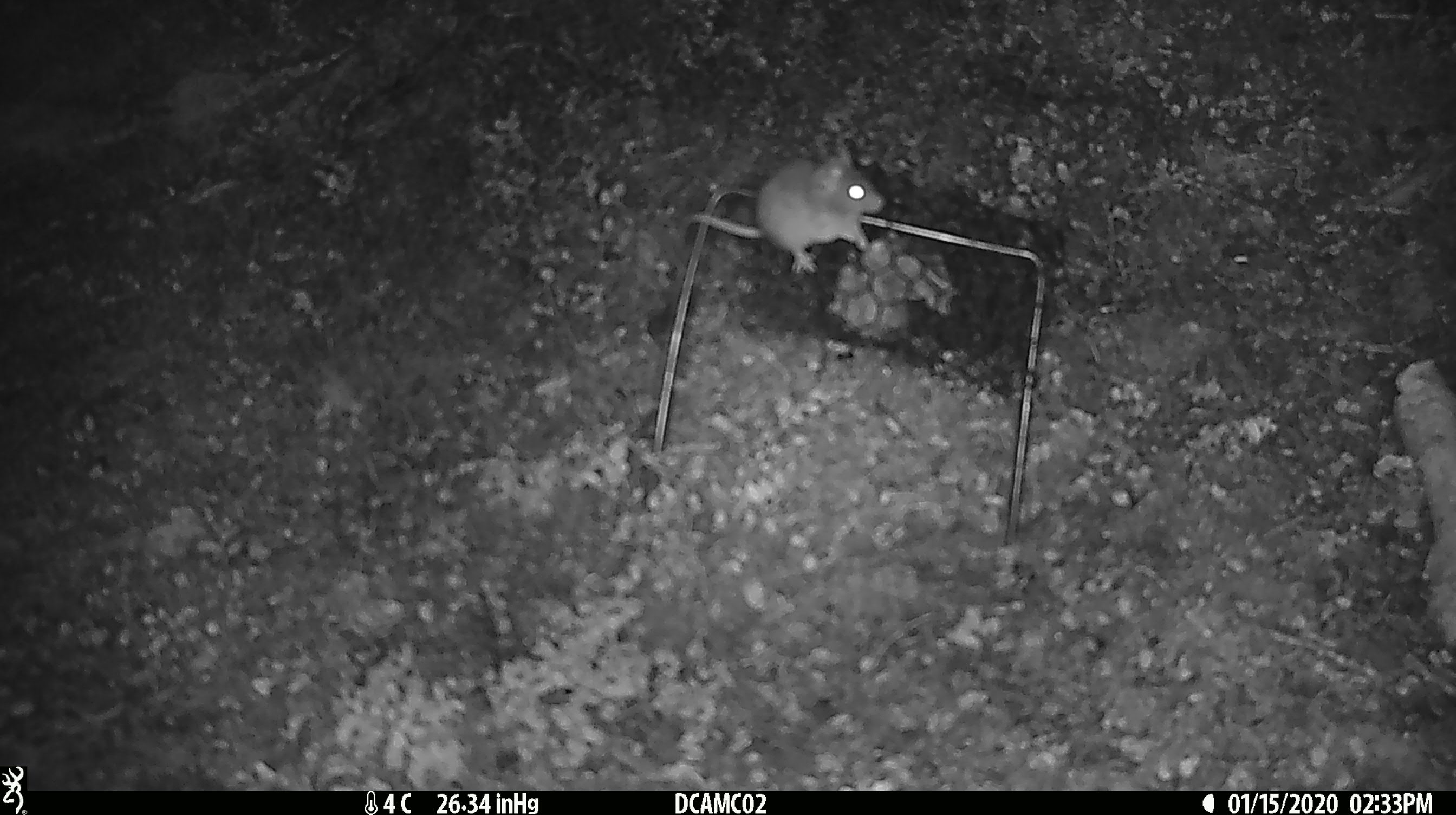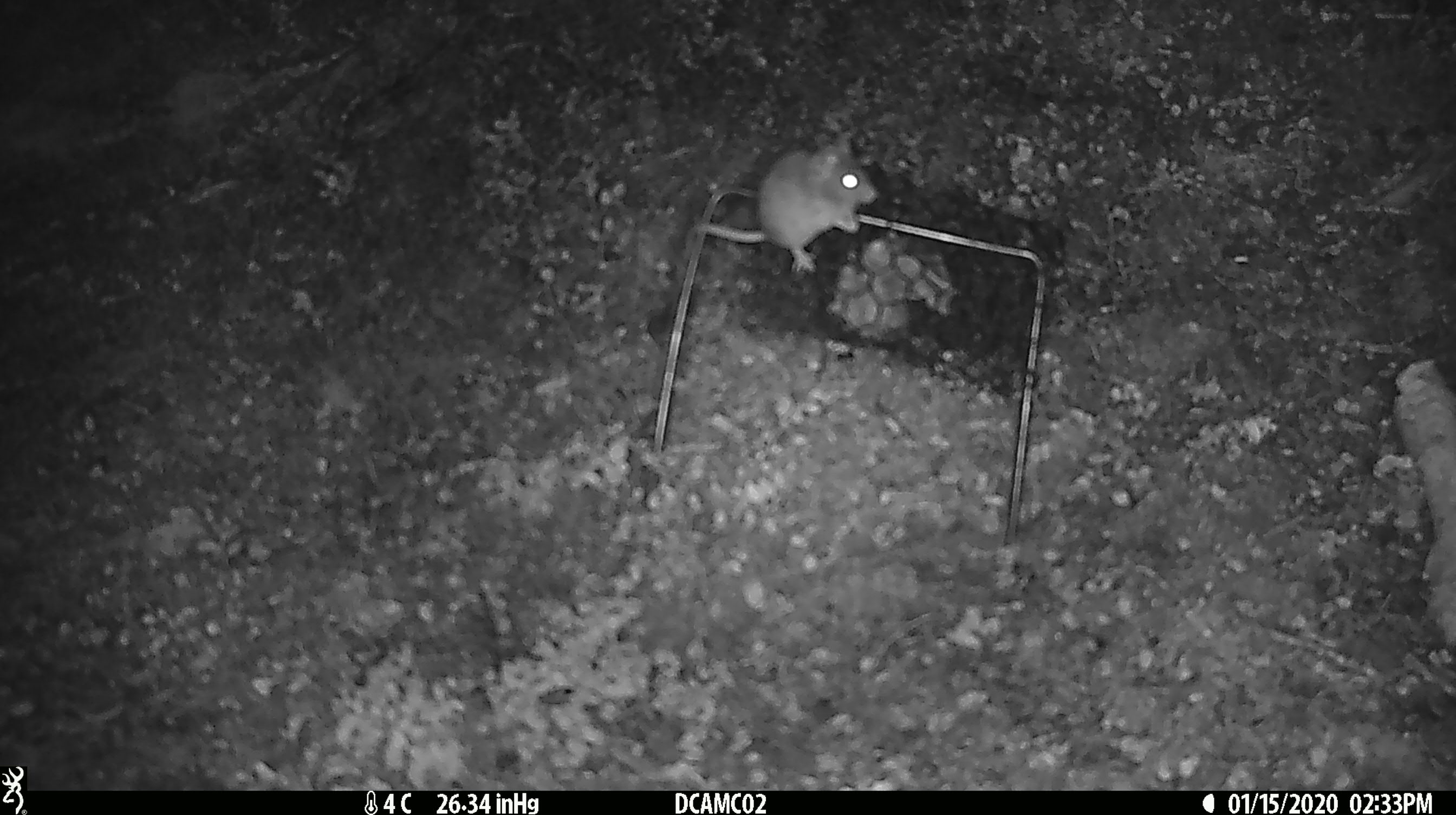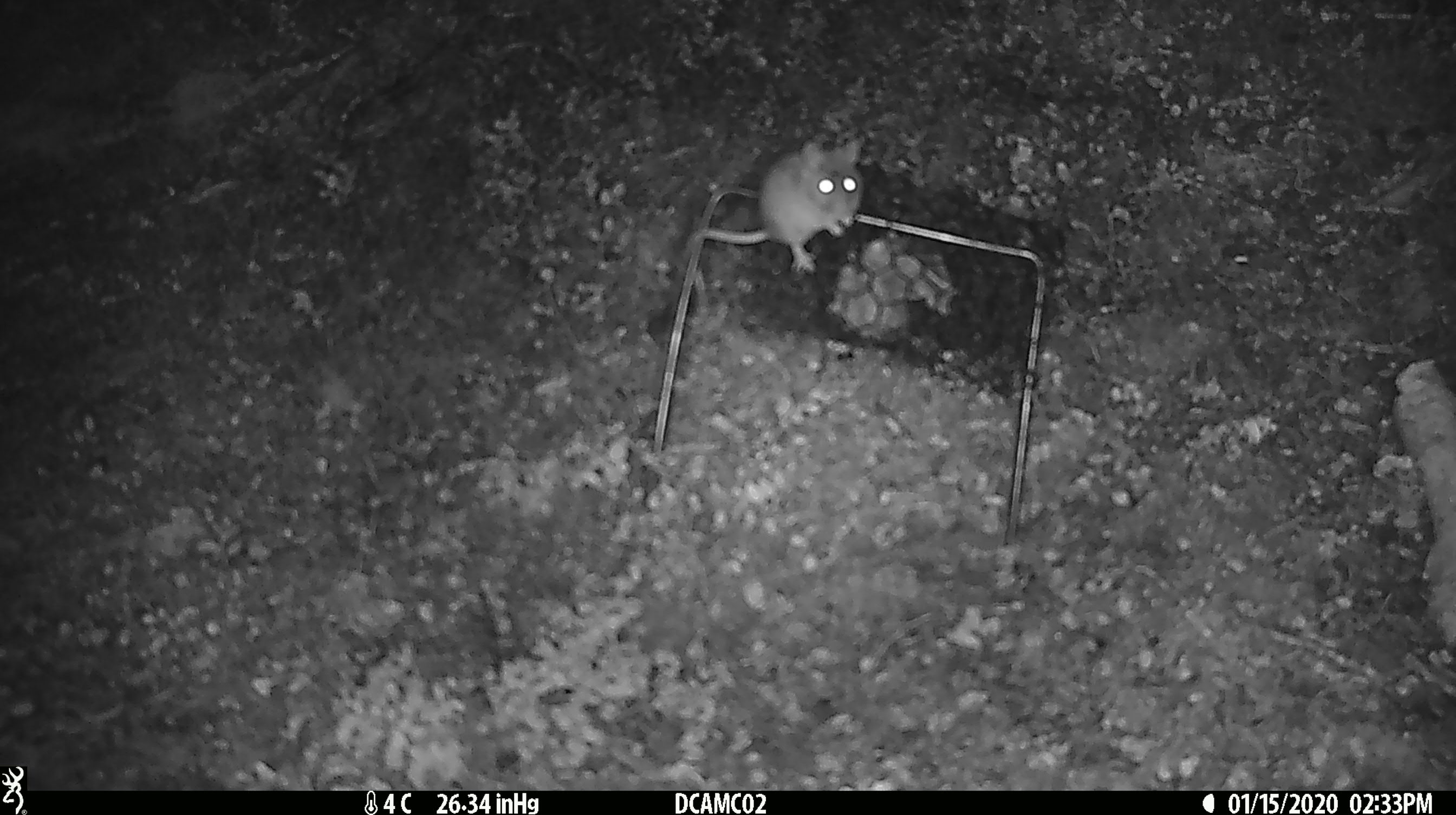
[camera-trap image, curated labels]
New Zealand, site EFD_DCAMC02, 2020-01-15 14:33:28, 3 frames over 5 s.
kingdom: Animalia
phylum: Chordata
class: Mammalia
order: Rodentia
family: Muridae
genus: Mus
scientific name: Mus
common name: mouse